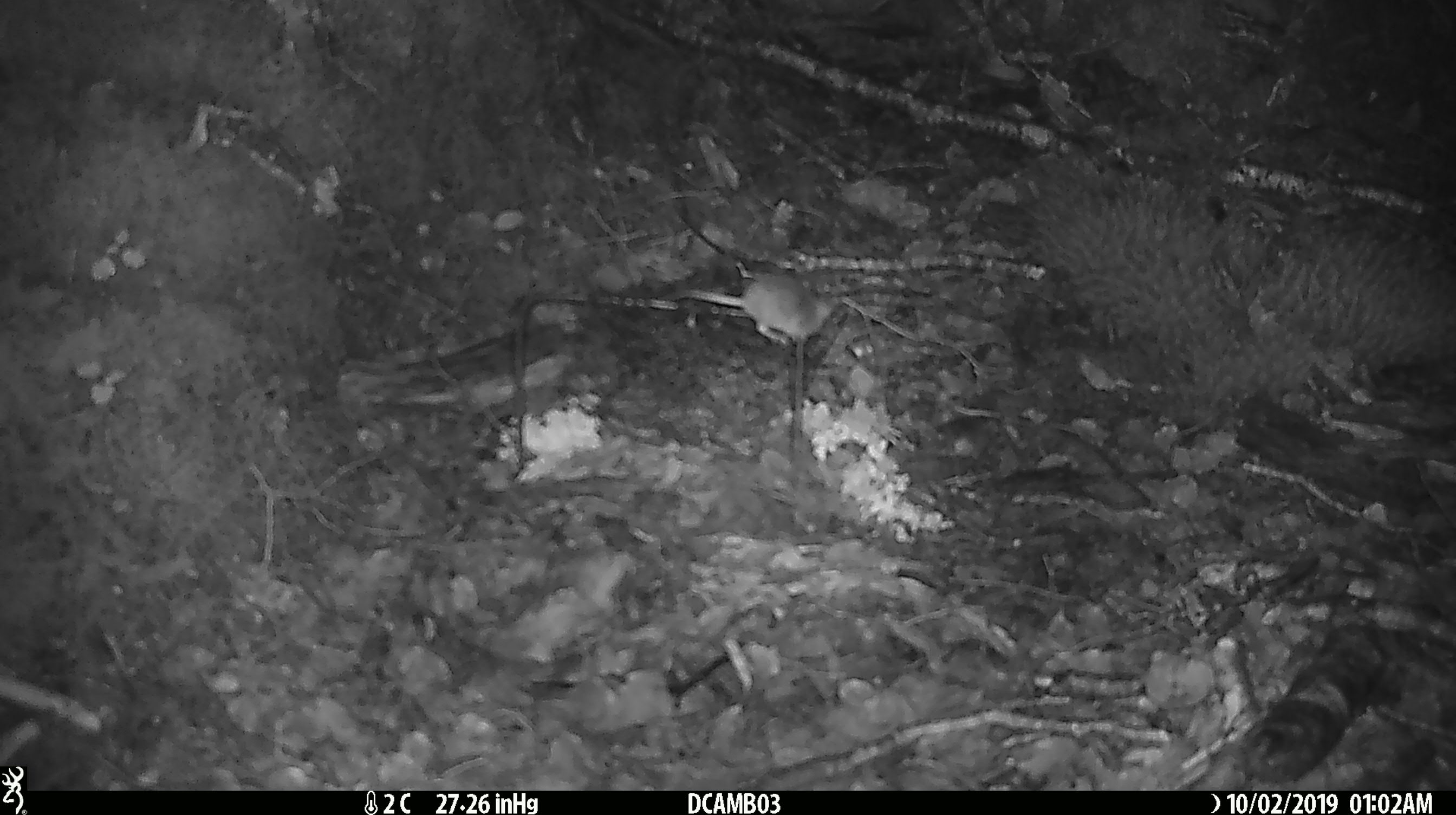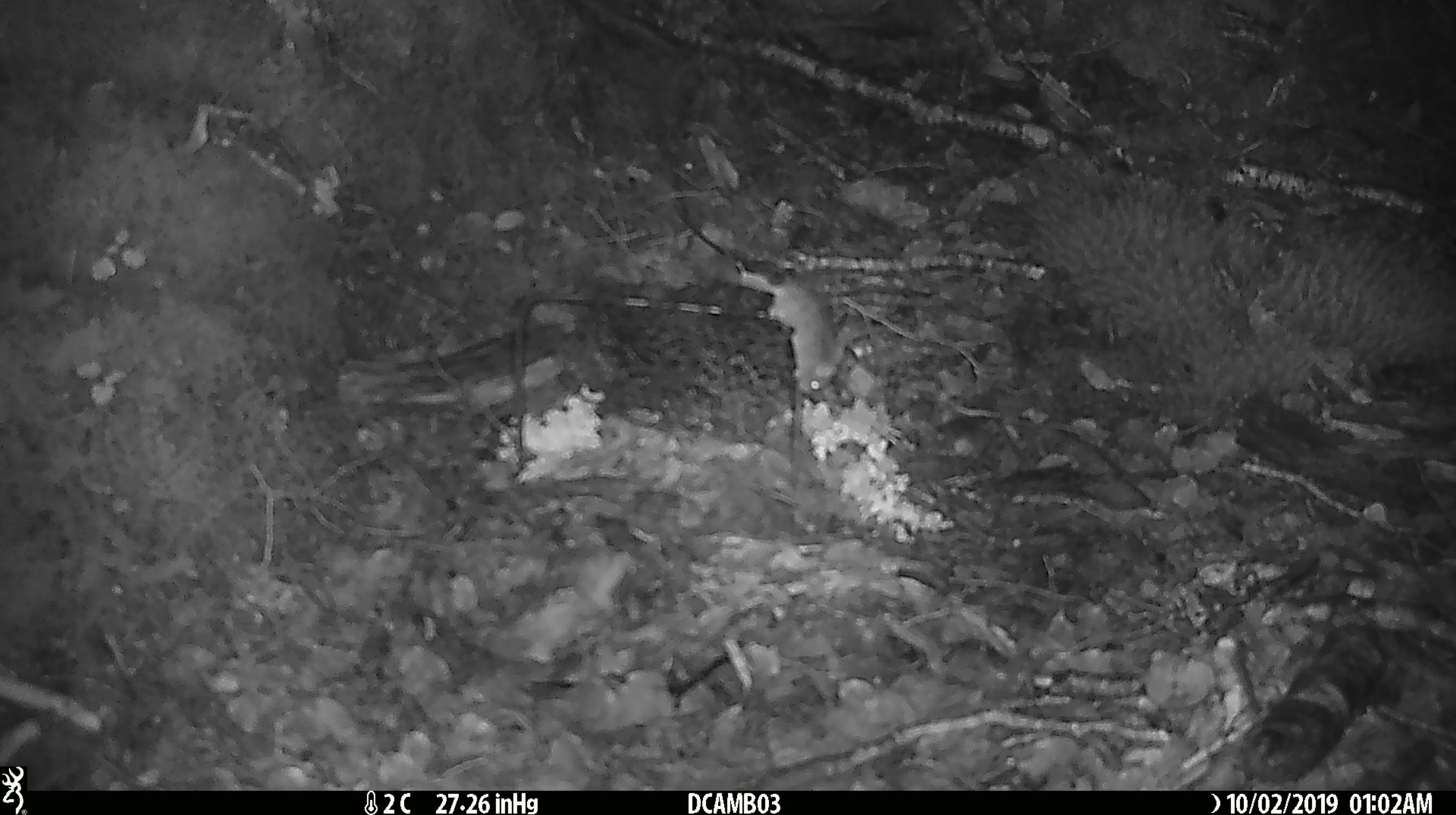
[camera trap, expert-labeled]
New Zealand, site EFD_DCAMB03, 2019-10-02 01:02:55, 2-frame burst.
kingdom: Animalia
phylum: Chordata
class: Mammalia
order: Rodentia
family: Muridae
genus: Mus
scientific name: Mus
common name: mouse